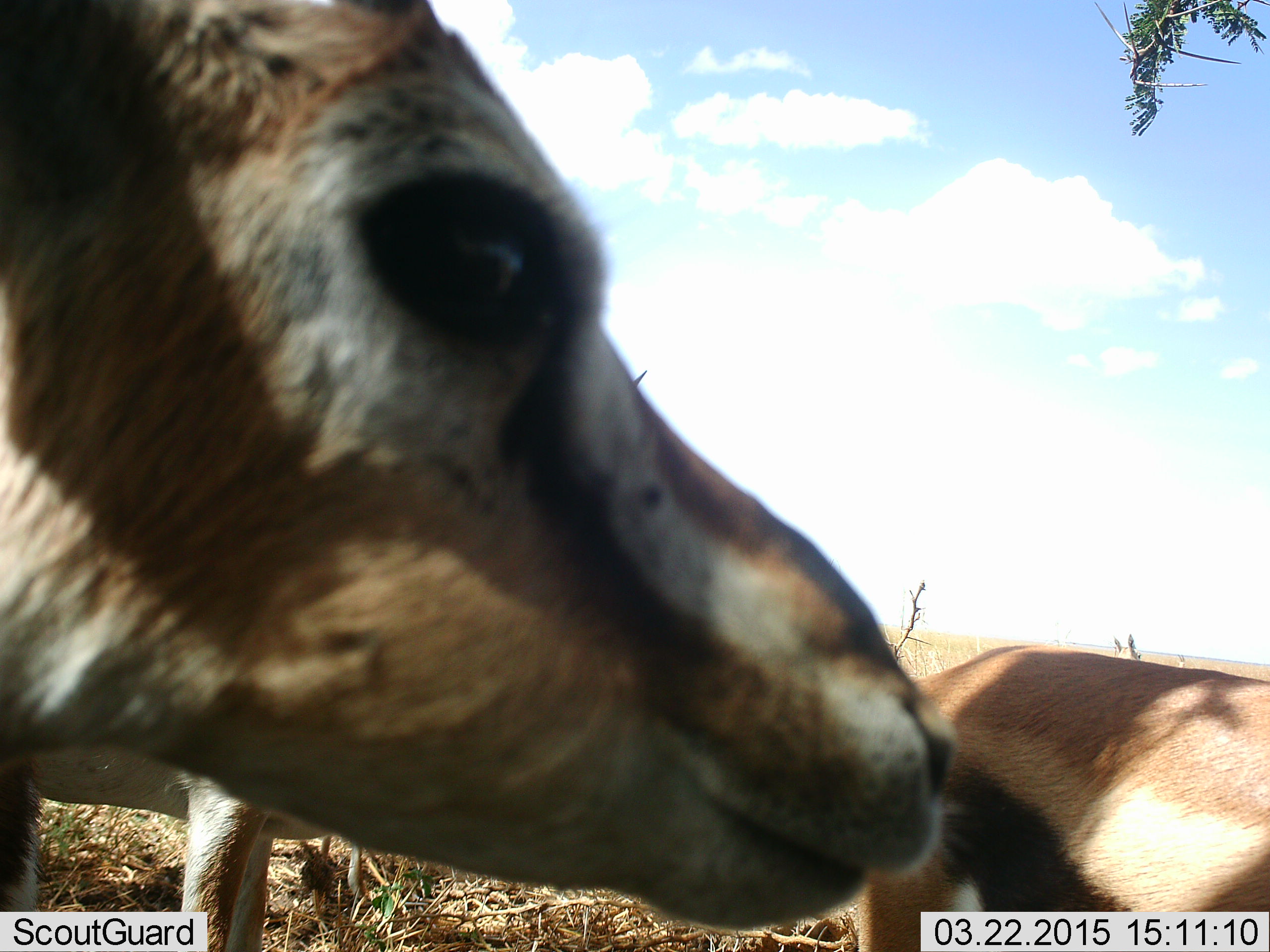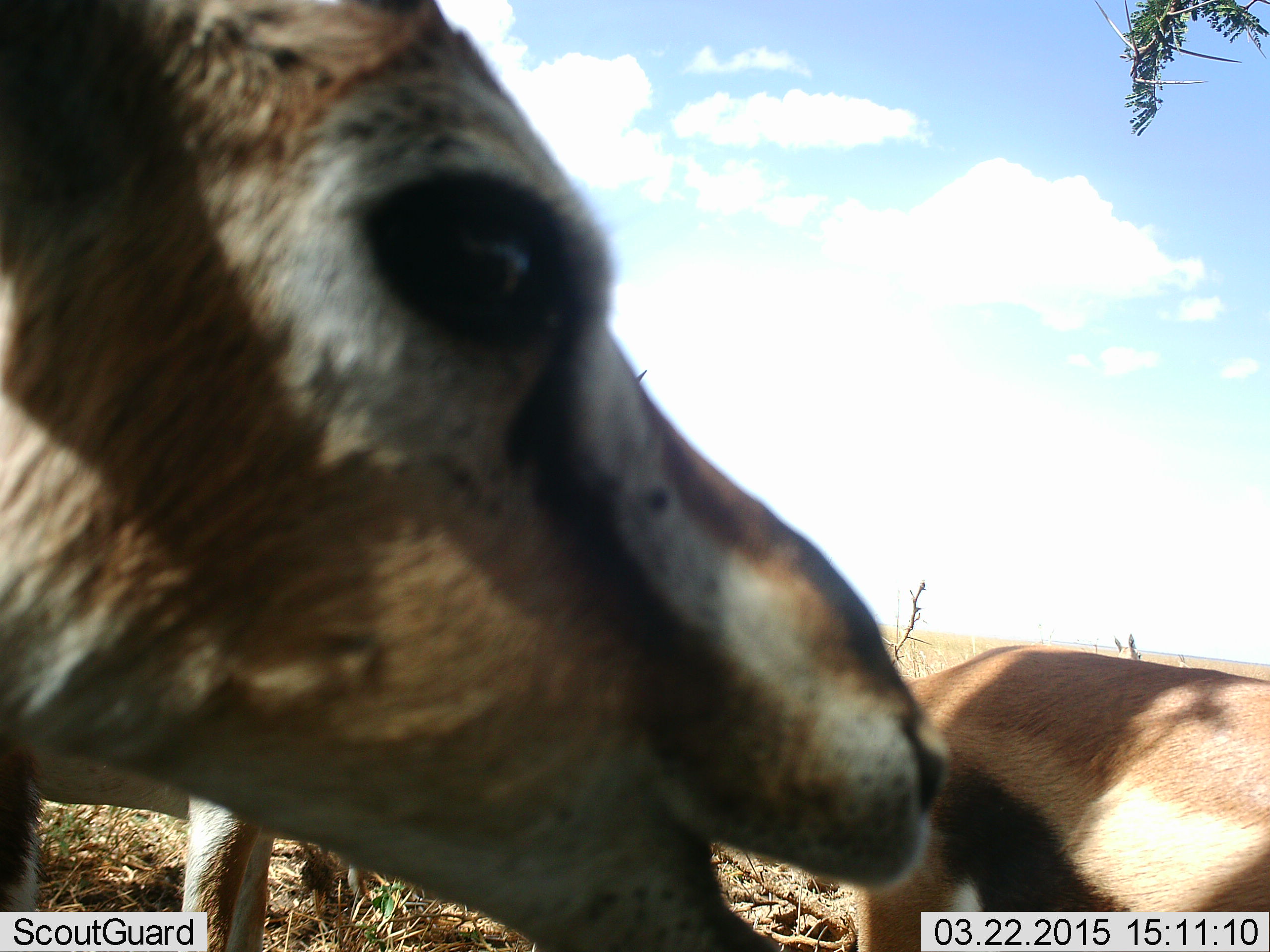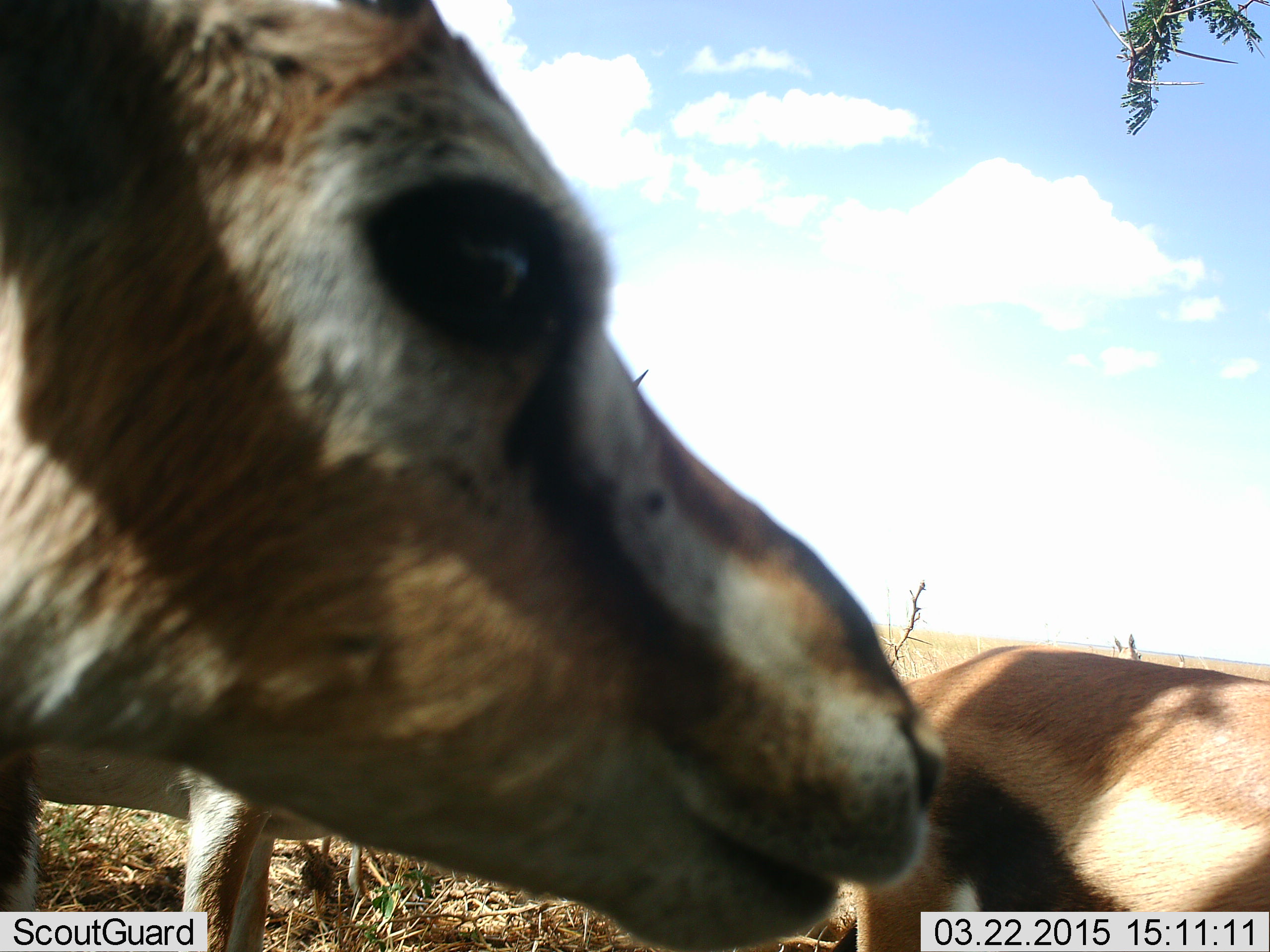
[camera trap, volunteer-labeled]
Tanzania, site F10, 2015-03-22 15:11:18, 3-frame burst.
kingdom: Animalia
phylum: Chordata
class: Mammalia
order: Artiodactyla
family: Bovidae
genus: Eudorcas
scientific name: Eudorcas thomsonii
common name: thomson's gazelle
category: gazellethomsons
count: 3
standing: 70%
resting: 0%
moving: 0%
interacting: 10%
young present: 0%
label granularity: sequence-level